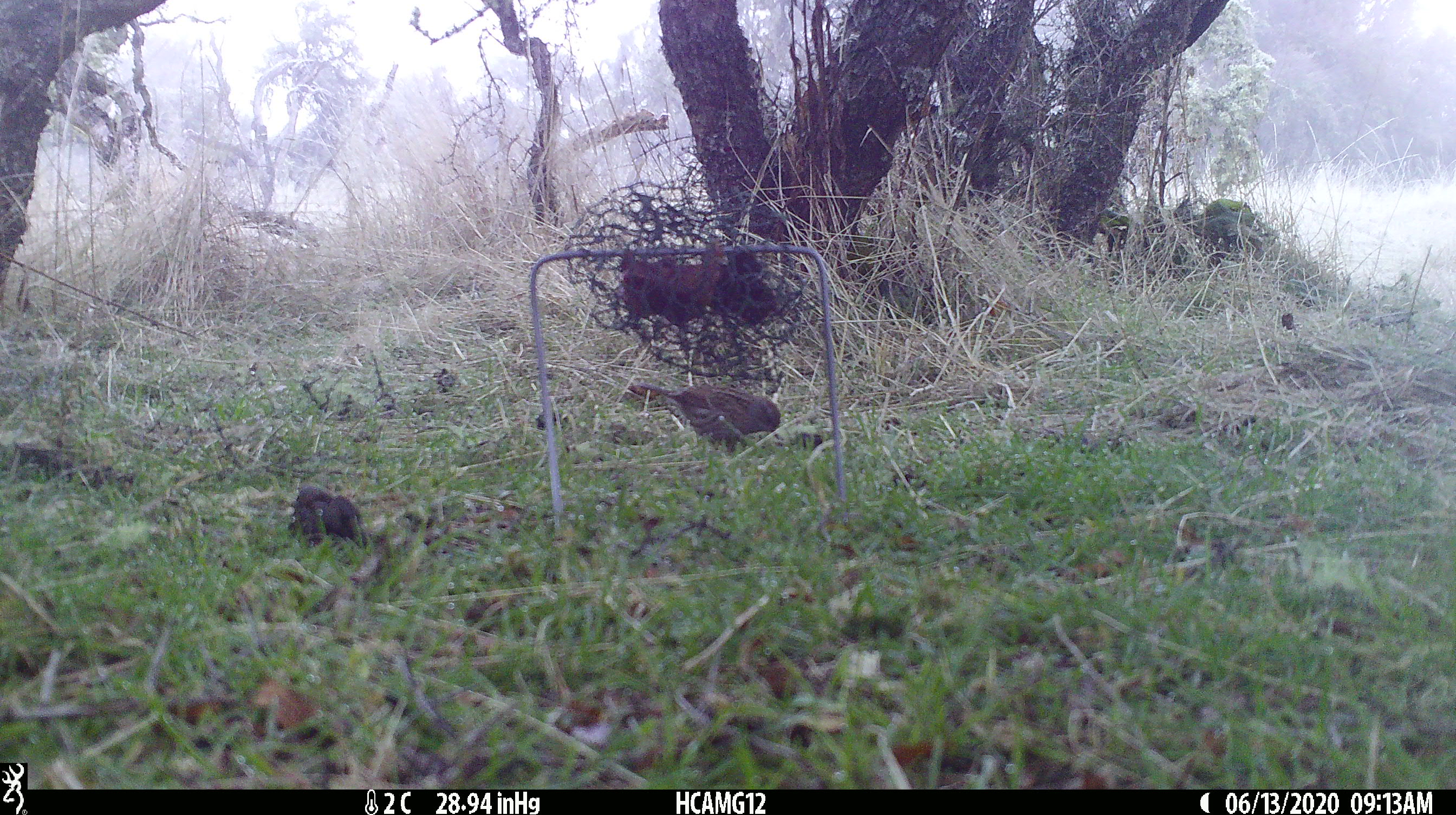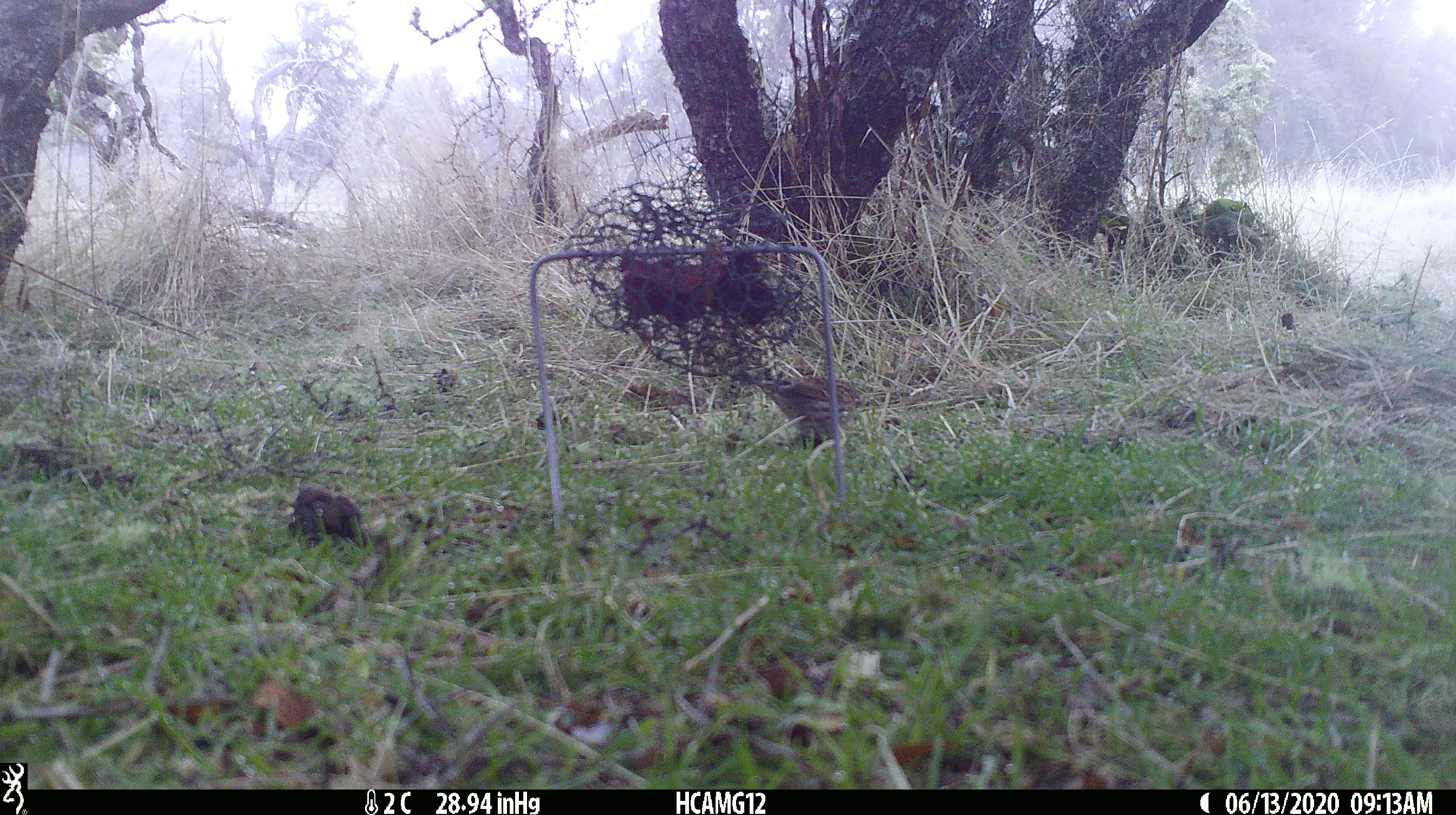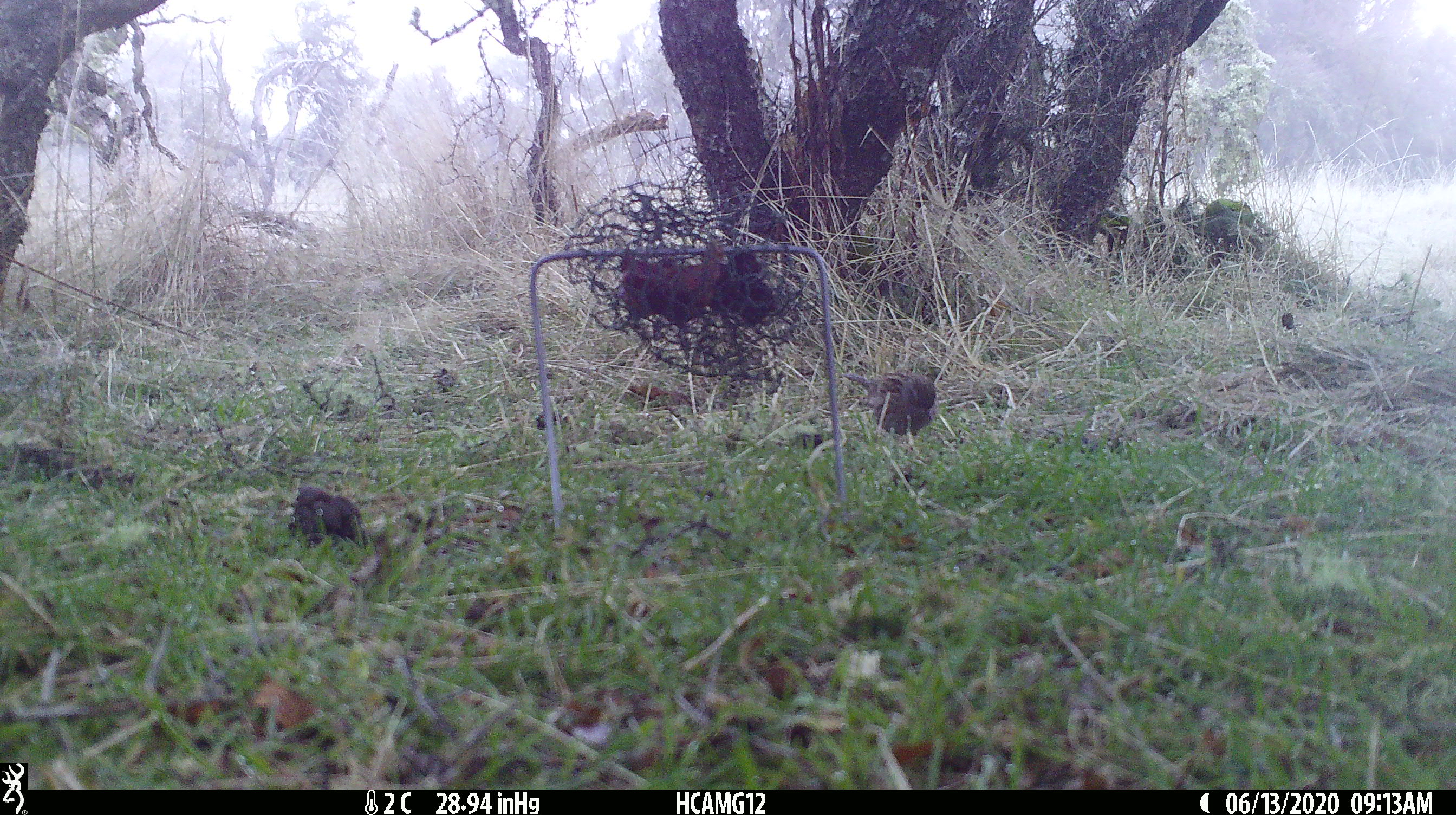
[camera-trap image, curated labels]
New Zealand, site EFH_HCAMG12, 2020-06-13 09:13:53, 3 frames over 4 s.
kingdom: Animalia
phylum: Chordata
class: Aves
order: Passeriformes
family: Prunellidae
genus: Prunella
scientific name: Prunella modularis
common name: dunnock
Dunnock (Prunella modularis).